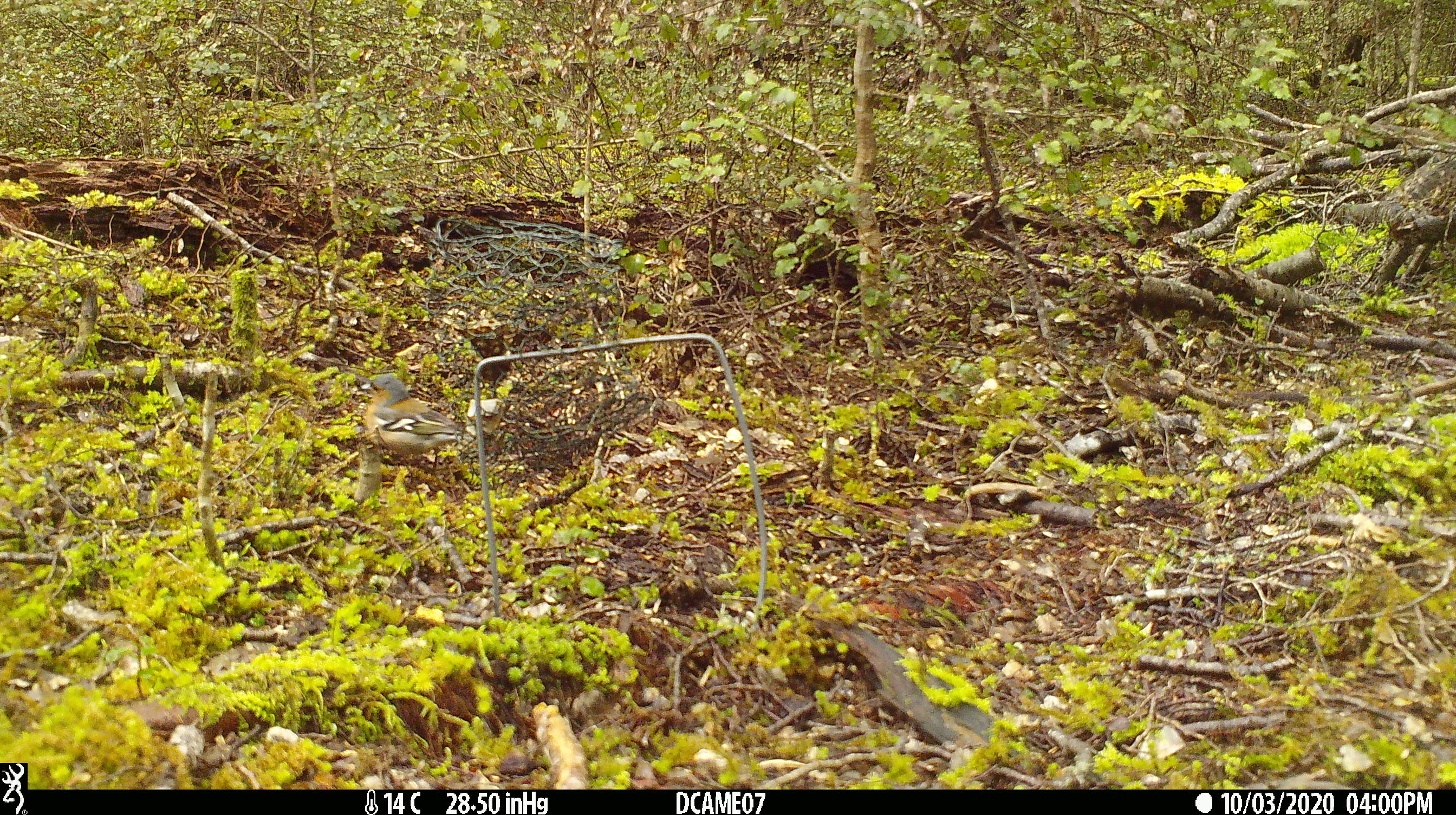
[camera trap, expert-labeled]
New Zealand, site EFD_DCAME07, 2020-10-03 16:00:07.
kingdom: Animalia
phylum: Chordata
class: Aves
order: Passeriformes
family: Fringillidae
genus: Fringilla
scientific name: Fringilla coelebs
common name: common chaffinch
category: chaffinch